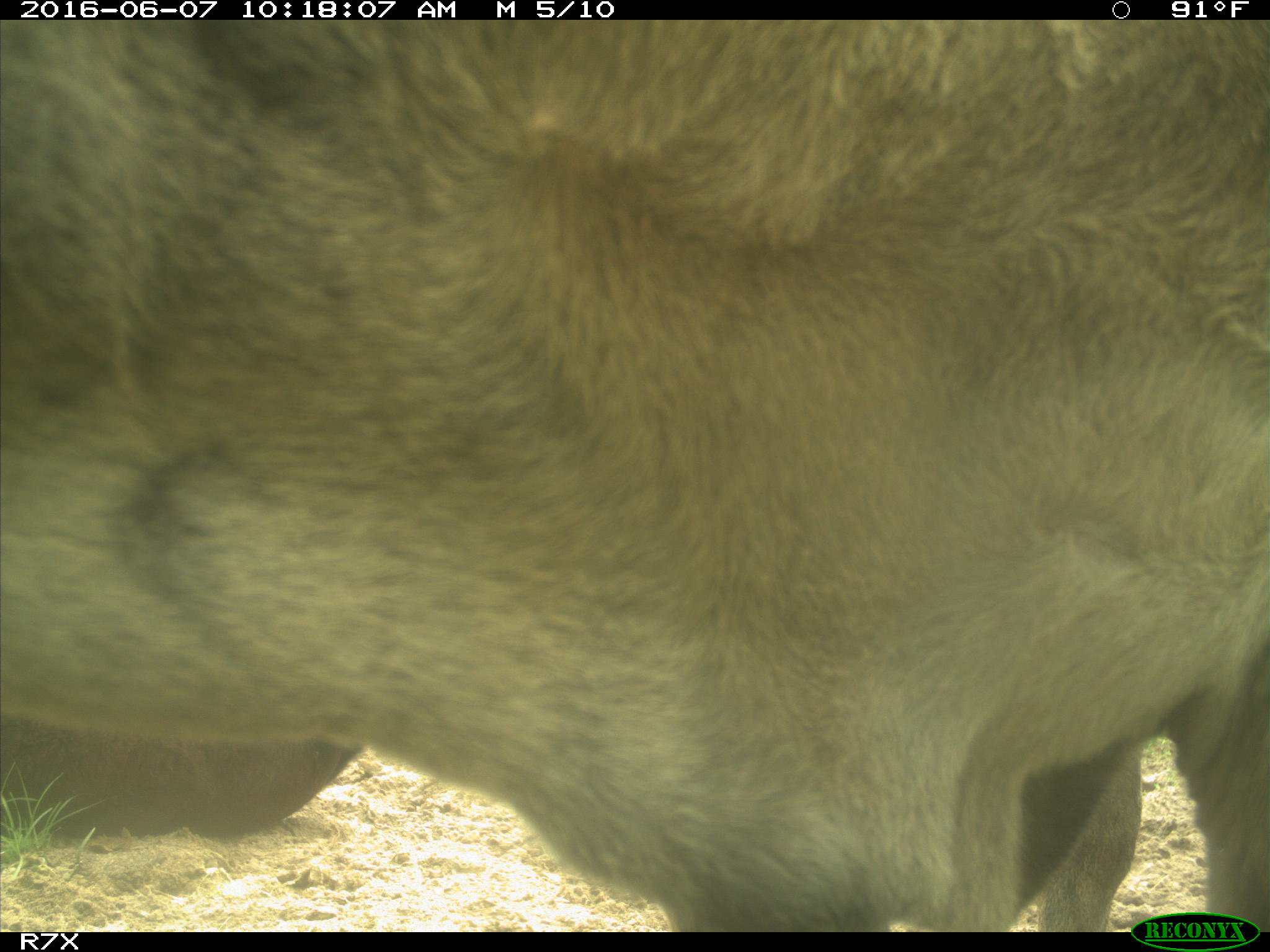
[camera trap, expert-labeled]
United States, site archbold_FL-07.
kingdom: Animalia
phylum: Chordata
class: Mammalia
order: Artiodactyla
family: Bovidae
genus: Bos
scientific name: Bos taurus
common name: domestic cow